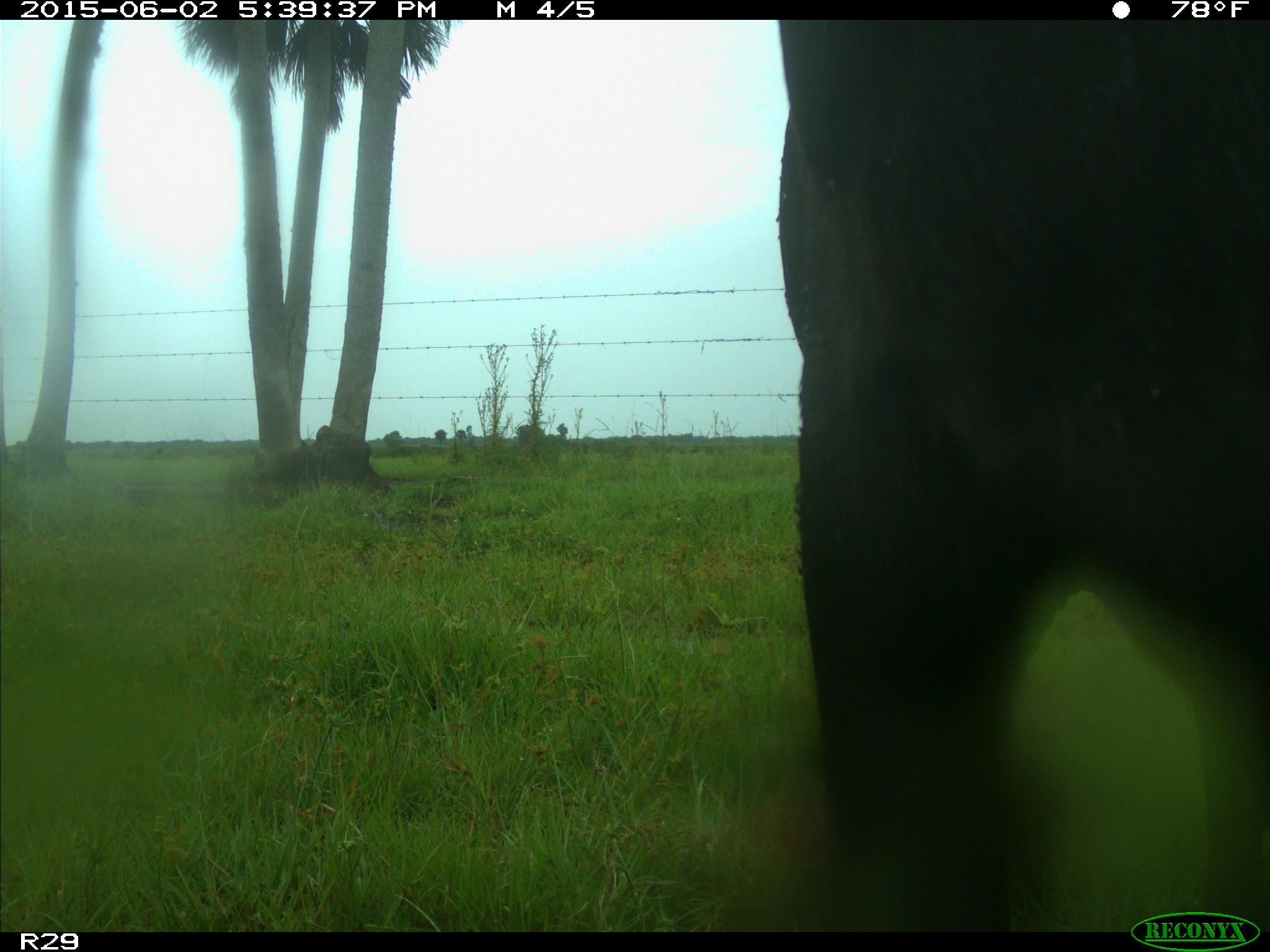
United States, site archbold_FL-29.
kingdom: Animalia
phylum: Chordata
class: Mammalia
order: Artiodactyla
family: Bovidae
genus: Bos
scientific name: Bos taurus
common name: domestic cow